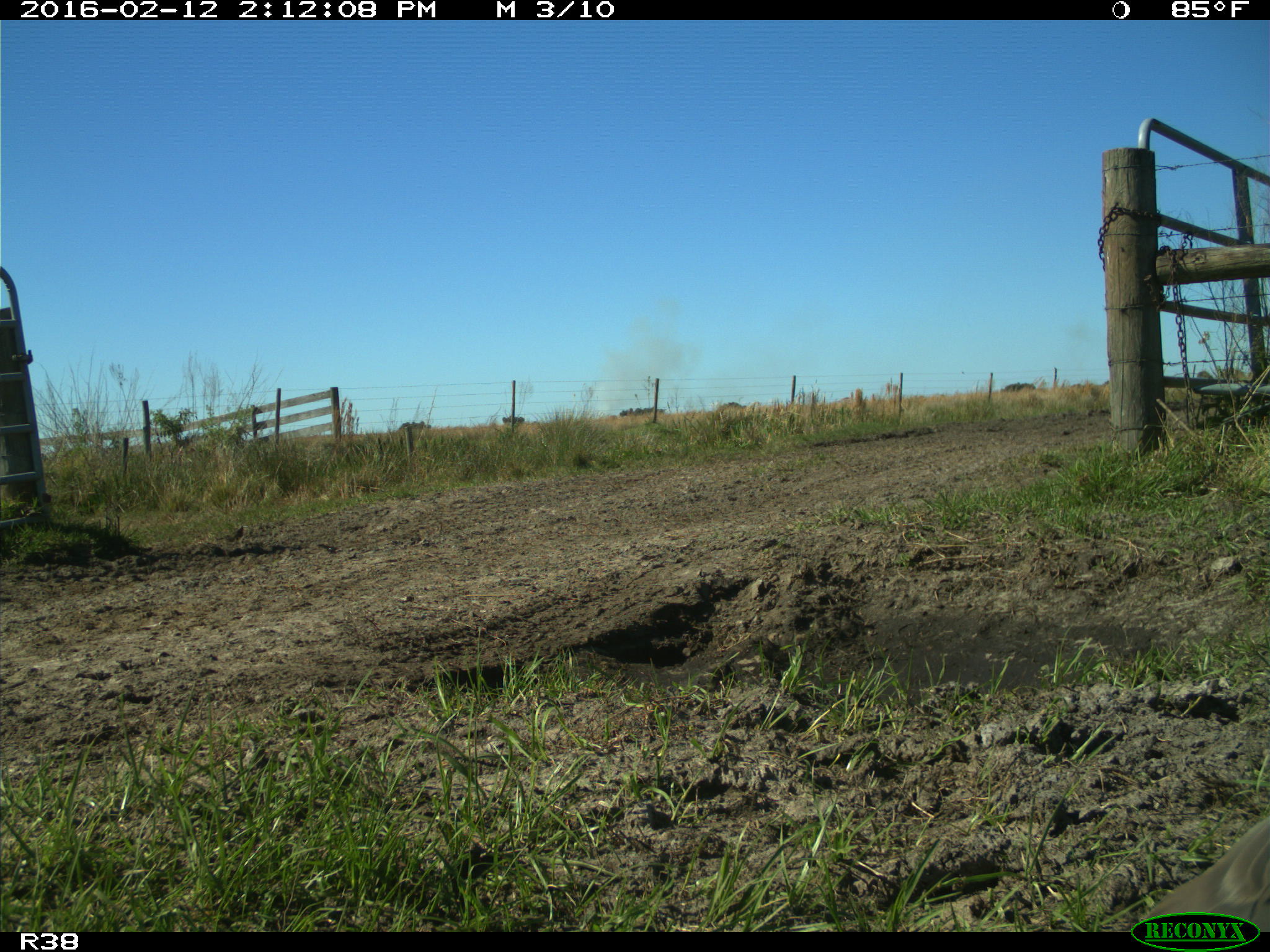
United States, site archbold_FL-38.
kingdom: Animalia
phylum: Chordata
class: Aves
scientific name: Aves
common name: birds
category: unidentified bird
Unidentified bird (birds) (Aves).